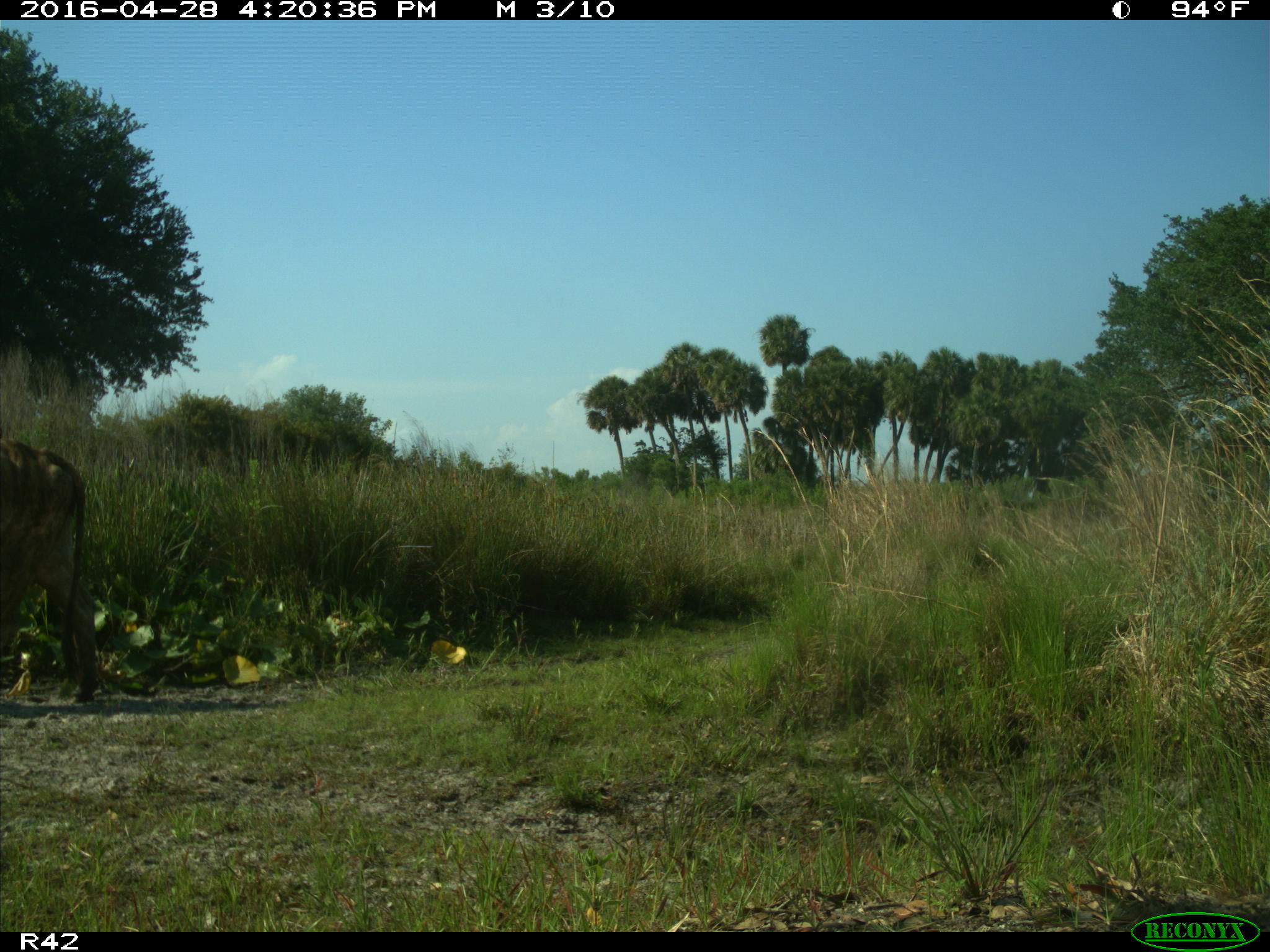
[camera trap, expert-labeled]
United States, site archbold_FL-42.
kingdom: Animalia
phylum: Chordata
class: Mammalia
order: Artiodactyla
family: Bovidae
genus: Bos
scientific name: Bos taurus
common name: domestic cow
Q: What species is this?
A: Bos taurus (domestic cow).